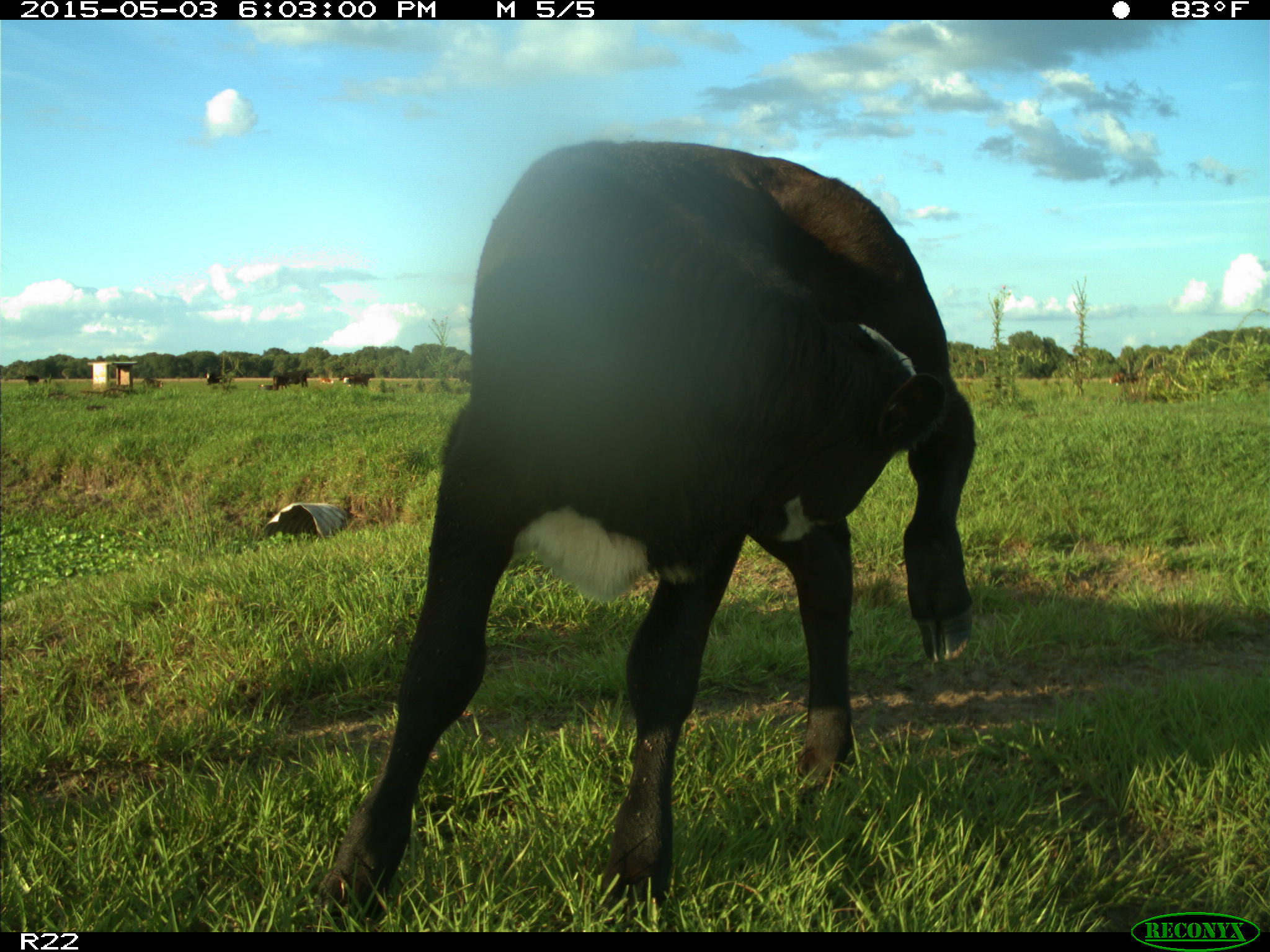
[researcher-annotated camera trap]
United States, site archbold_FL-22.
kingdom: Animalia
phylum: Chordata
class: Mammalia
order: Artiodactyla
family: Bovidae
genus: Bos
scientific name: Bos taurus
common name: domestic cow